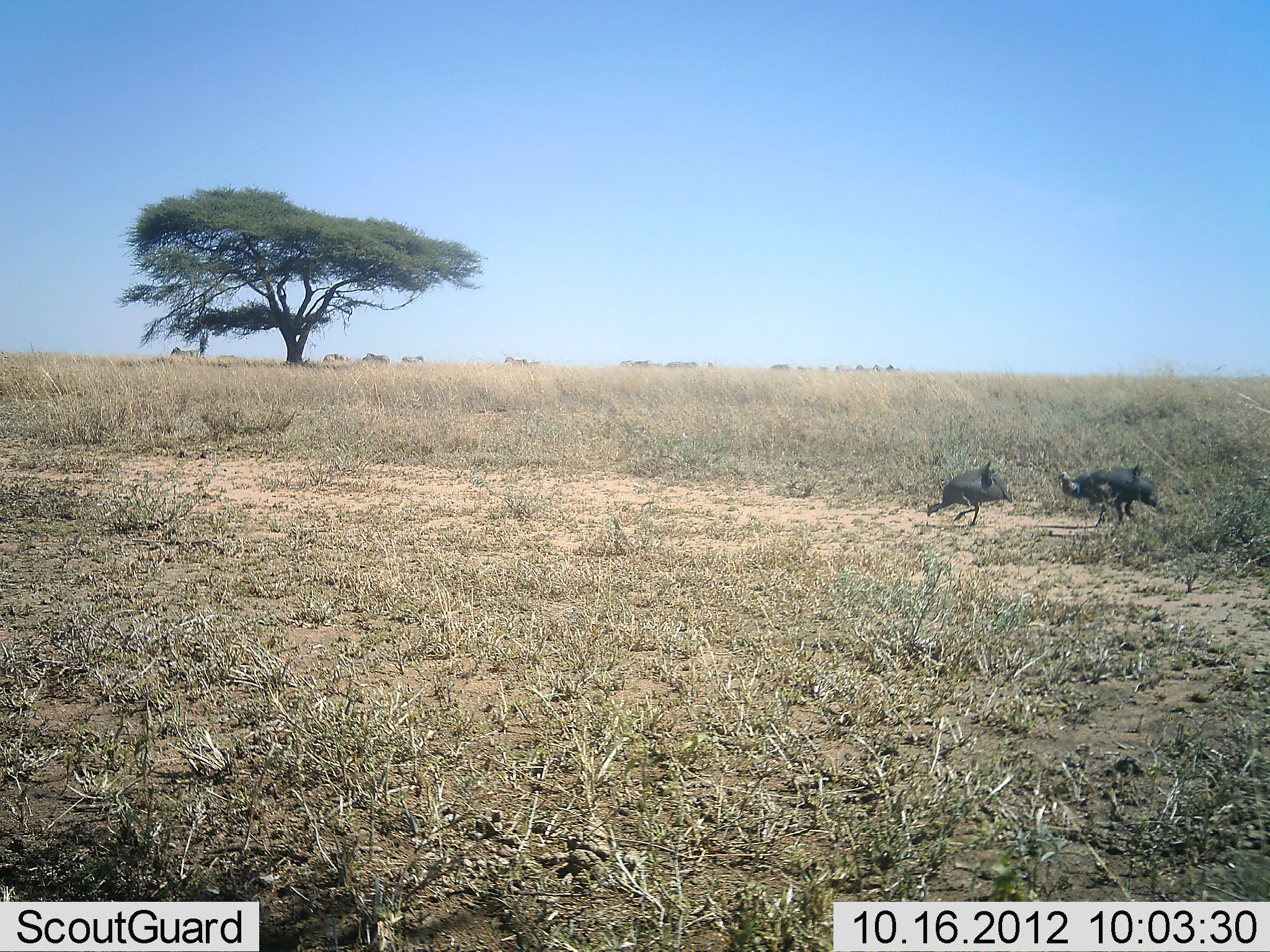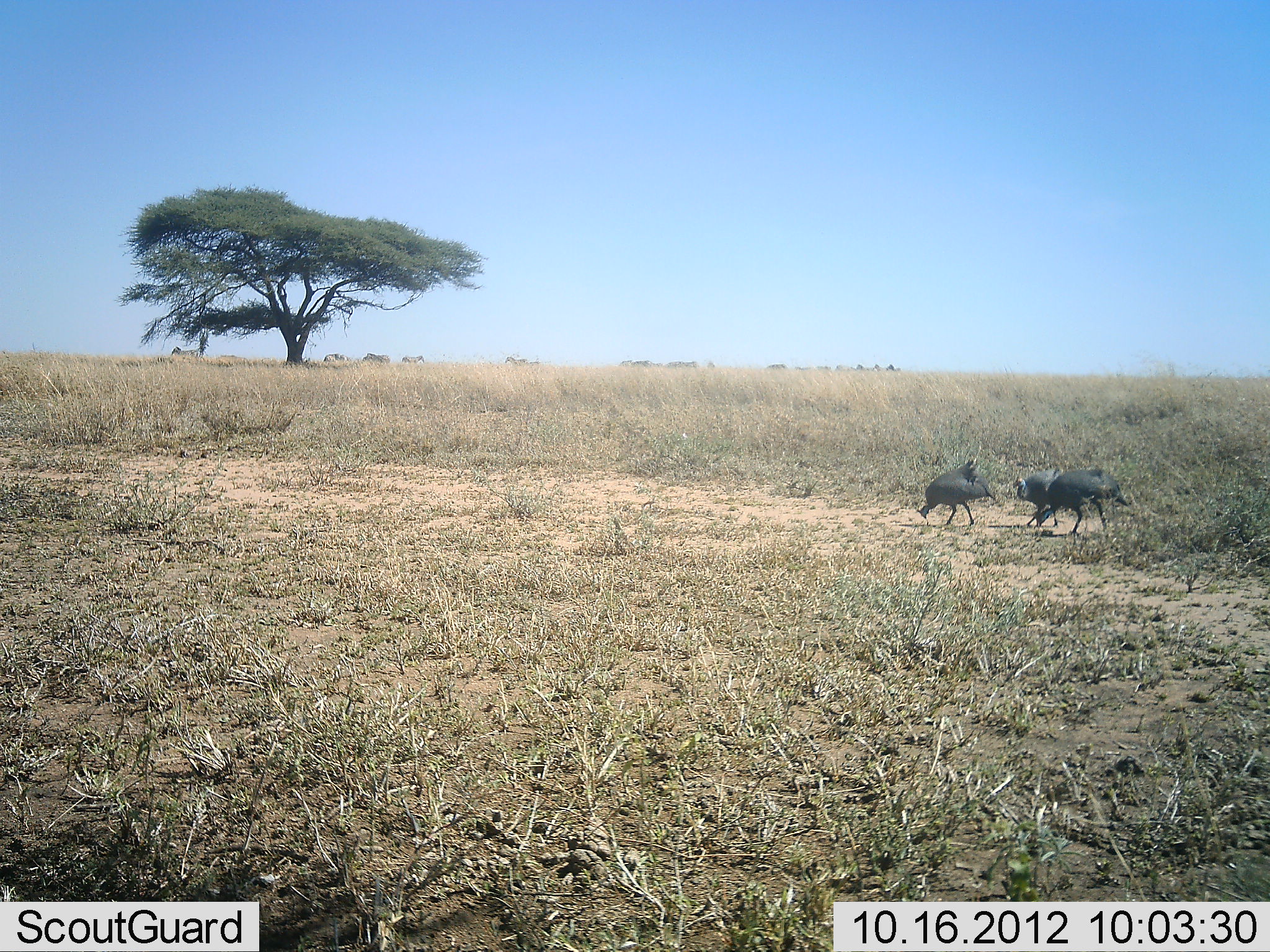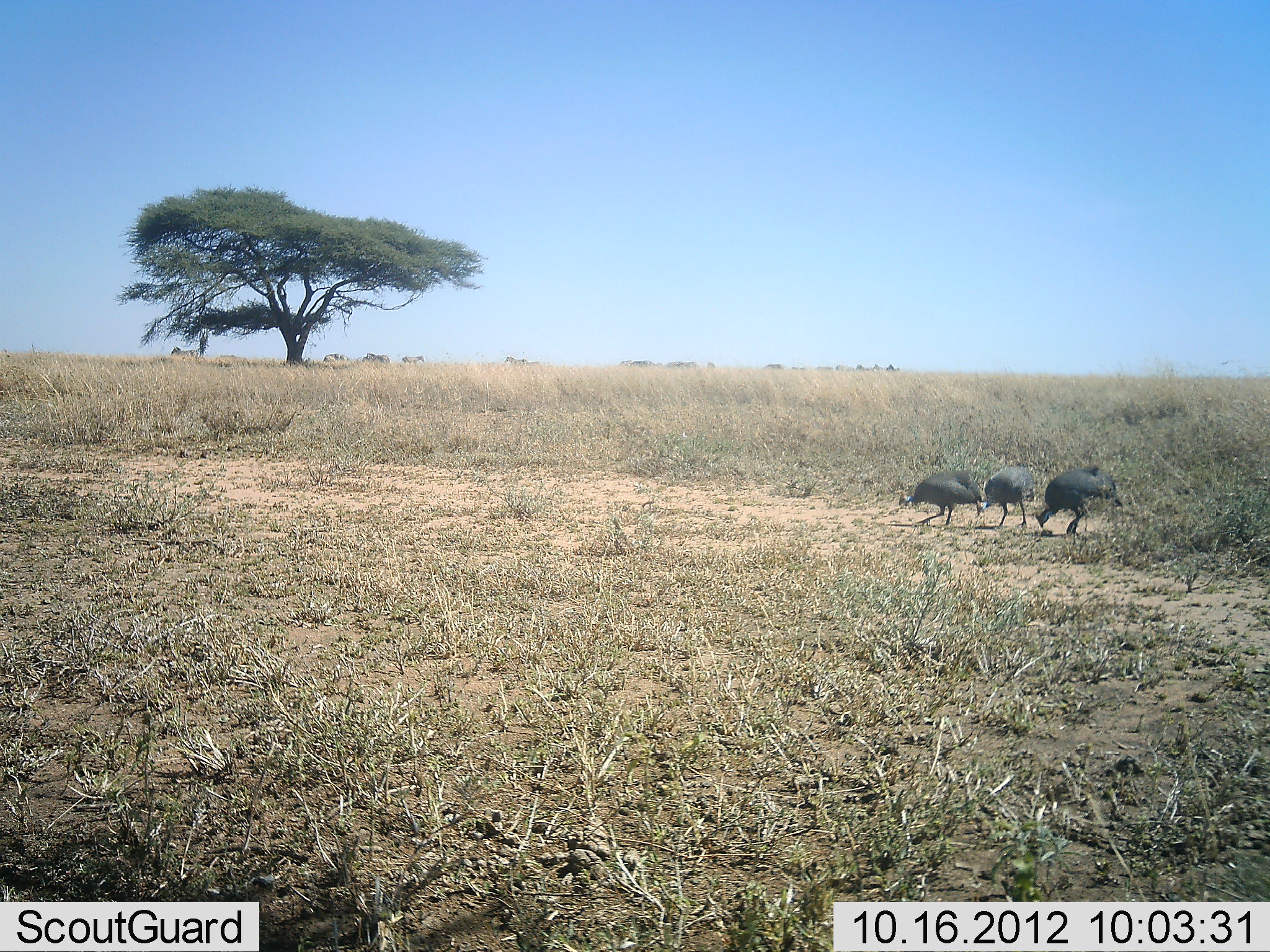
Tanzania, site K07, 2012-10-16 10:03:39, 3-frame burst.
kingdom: Animalia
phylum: Chordata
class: Aves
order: Galliformes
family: Numididae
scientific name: Numididae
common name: guinea fowl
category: guineafowl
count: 3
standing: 0%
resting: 10%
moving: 80%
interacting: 0%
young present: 0%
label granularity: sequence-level